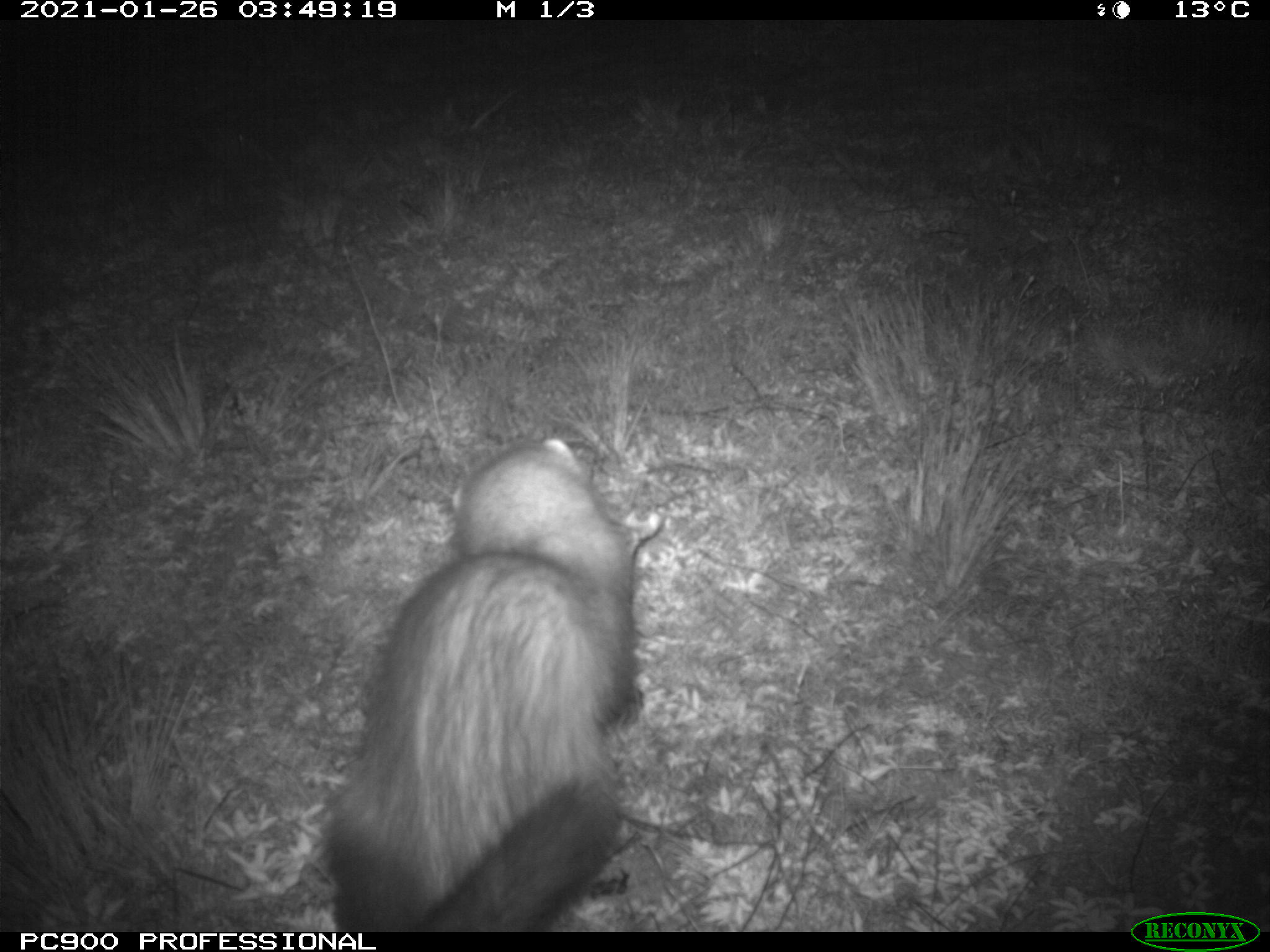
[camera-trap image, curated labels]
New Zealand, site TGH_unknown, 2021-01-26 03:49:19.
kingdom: Animalia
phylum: Chordata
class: Mammalia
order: Carnivora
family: Mustelidae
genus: Mustela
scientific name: Mustela furo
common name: ferret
Ferret (Mustela furo).